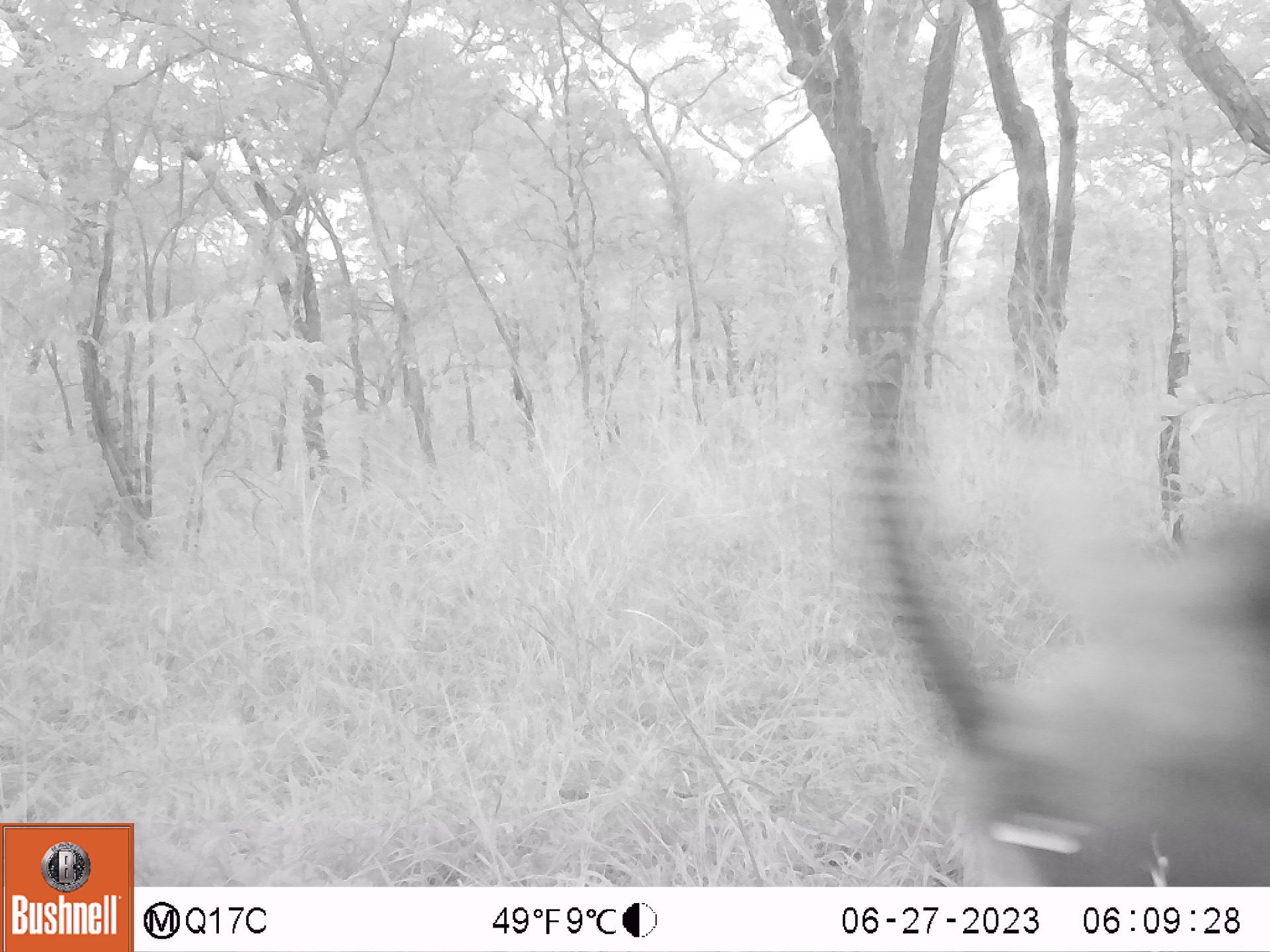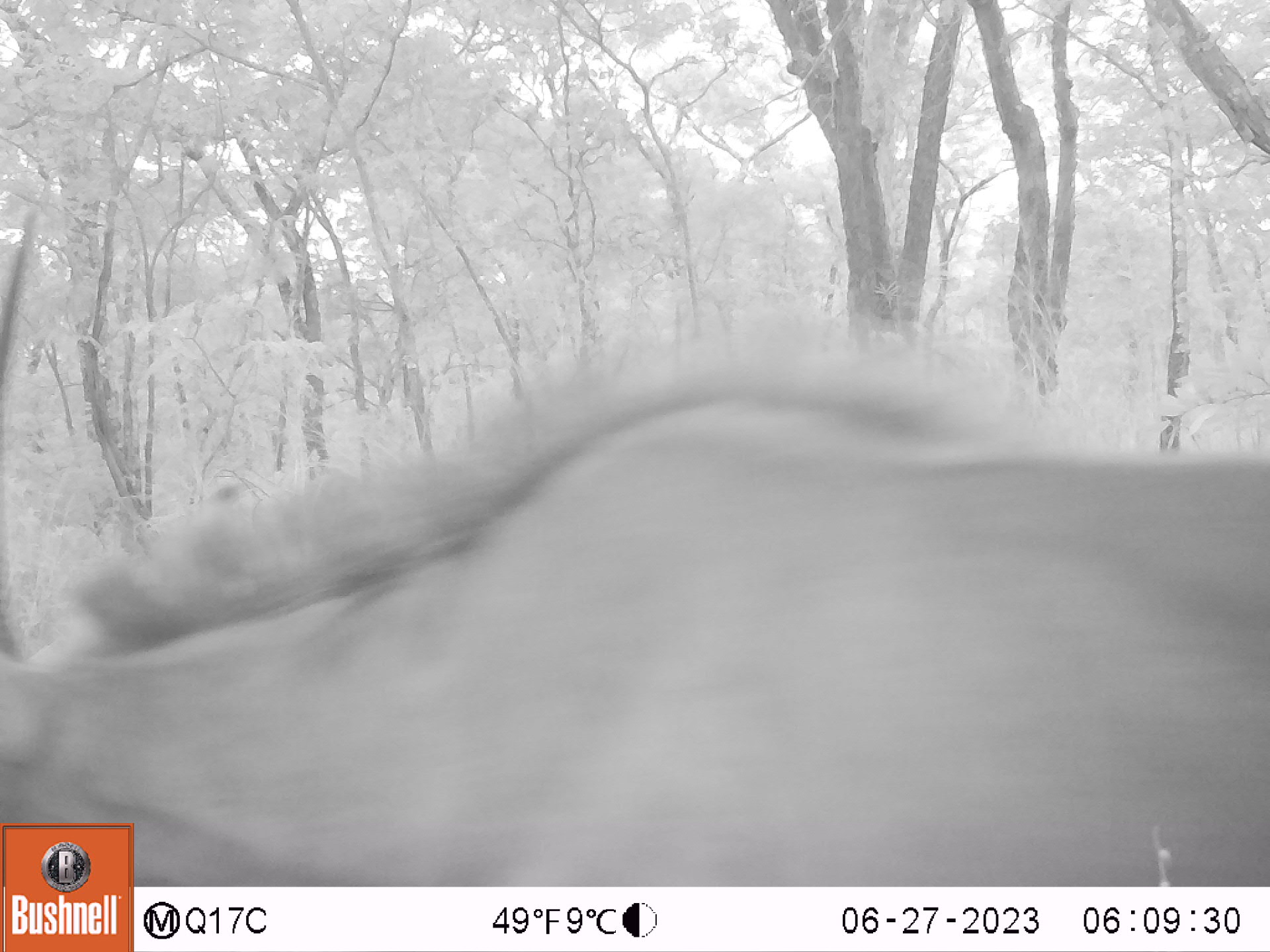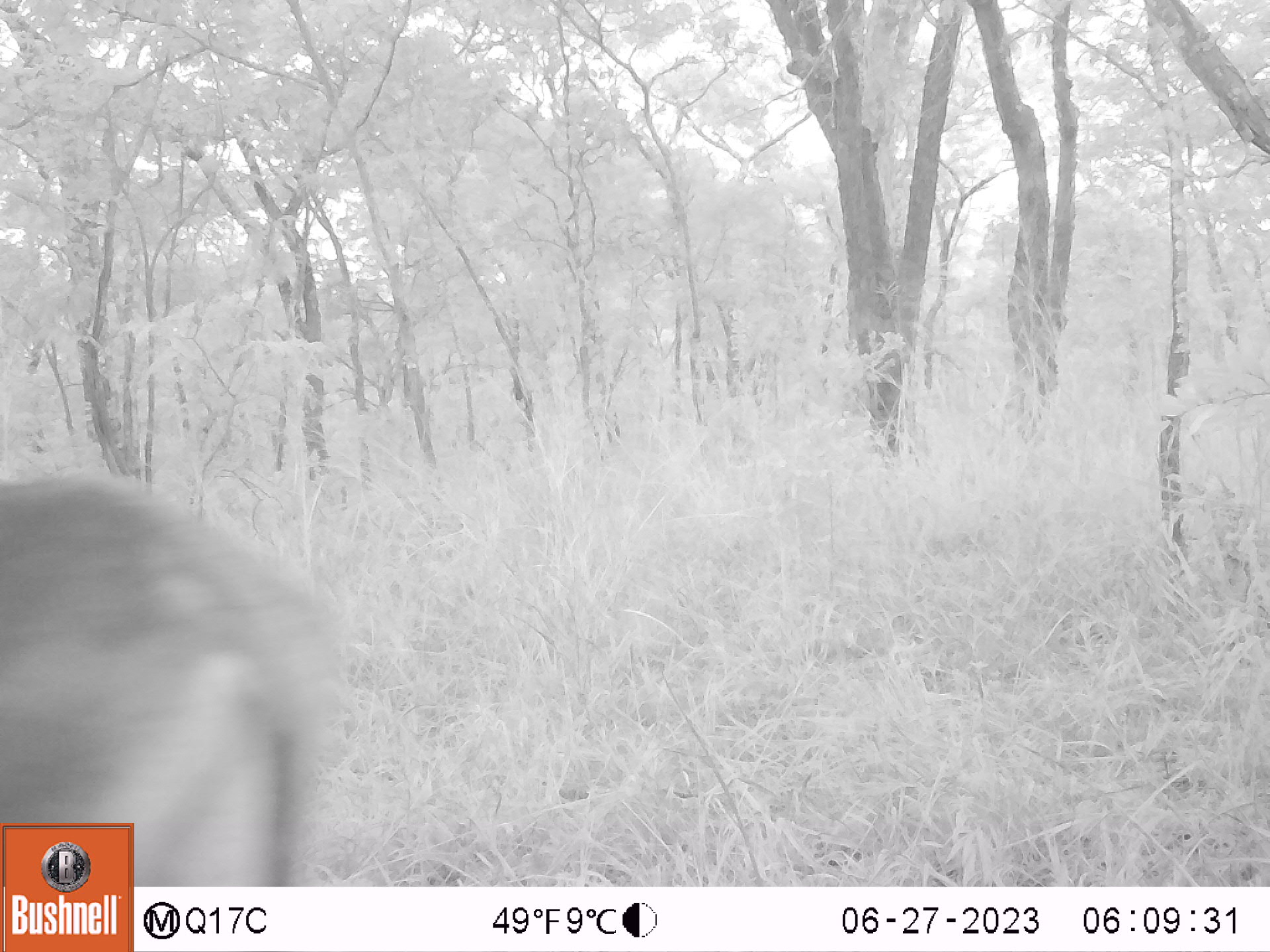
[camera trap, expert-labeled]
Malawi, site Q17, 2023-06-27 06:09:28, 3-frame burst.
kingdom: Animalia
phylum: Chordata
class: Mammalia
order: Artiodactyla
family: Bovidae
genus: Hippotragus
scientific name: Hippotragus niger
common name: sable antelope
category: sable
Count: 1.